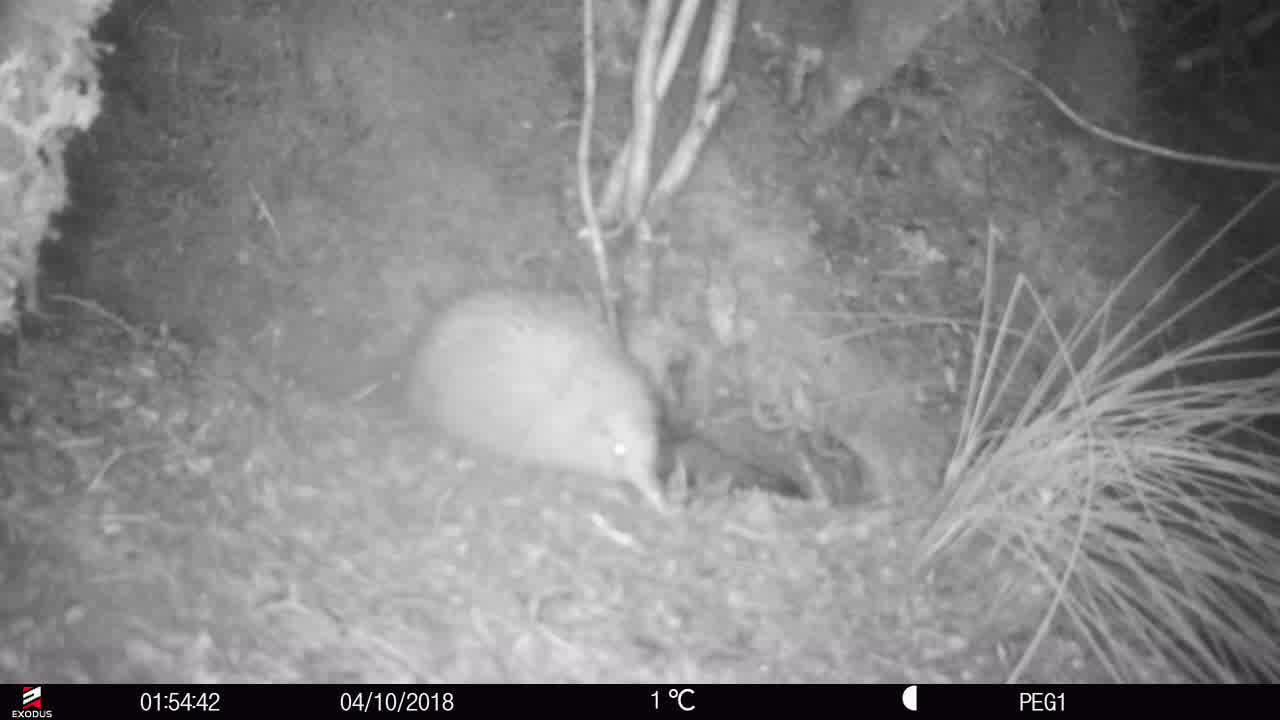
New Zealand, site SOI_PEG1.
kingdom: Animalia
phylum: Chordata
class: Aves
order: Apterygiformes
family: Apterygidae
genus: Apteryx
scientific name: Apteryx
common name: kiwi